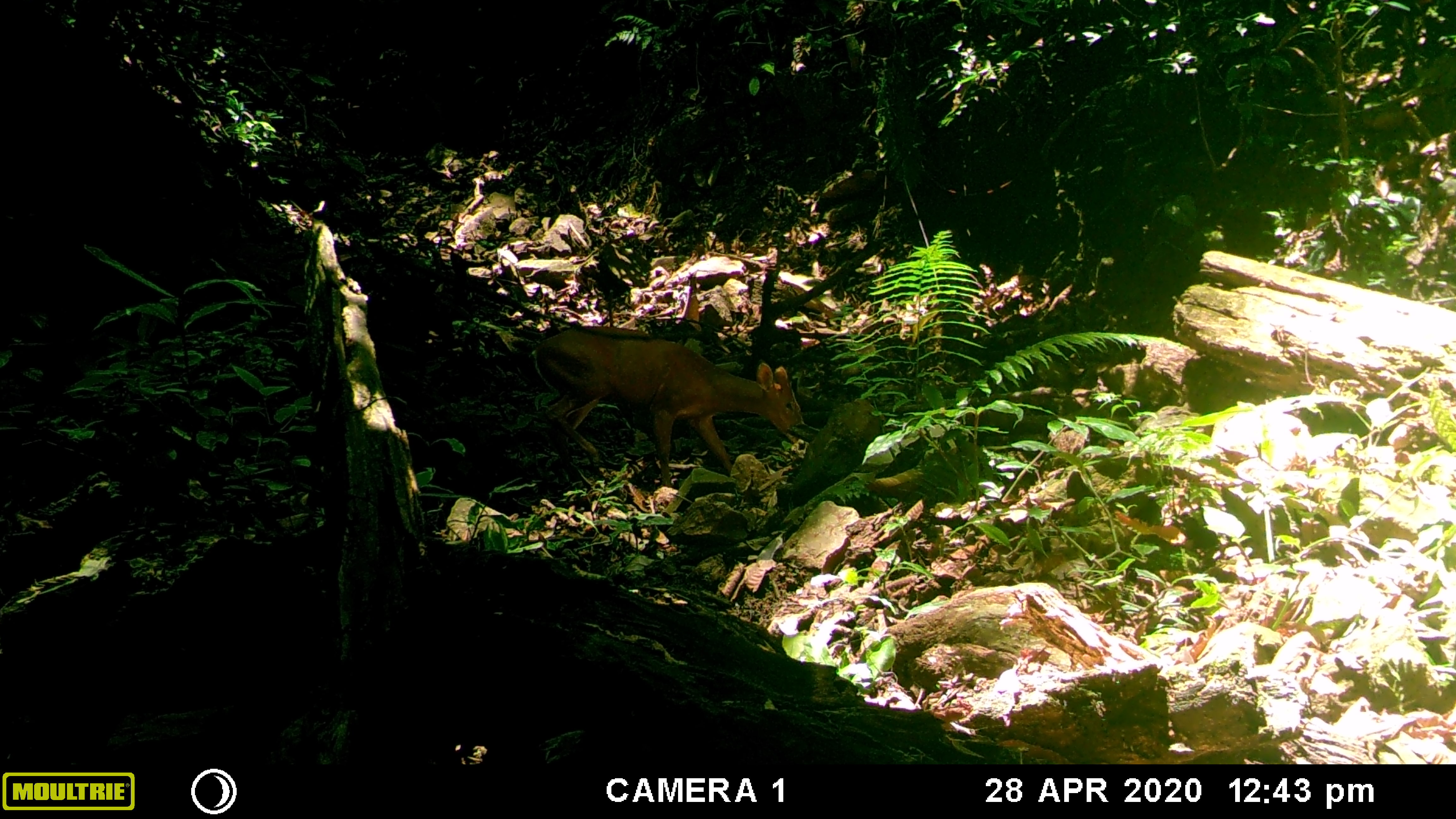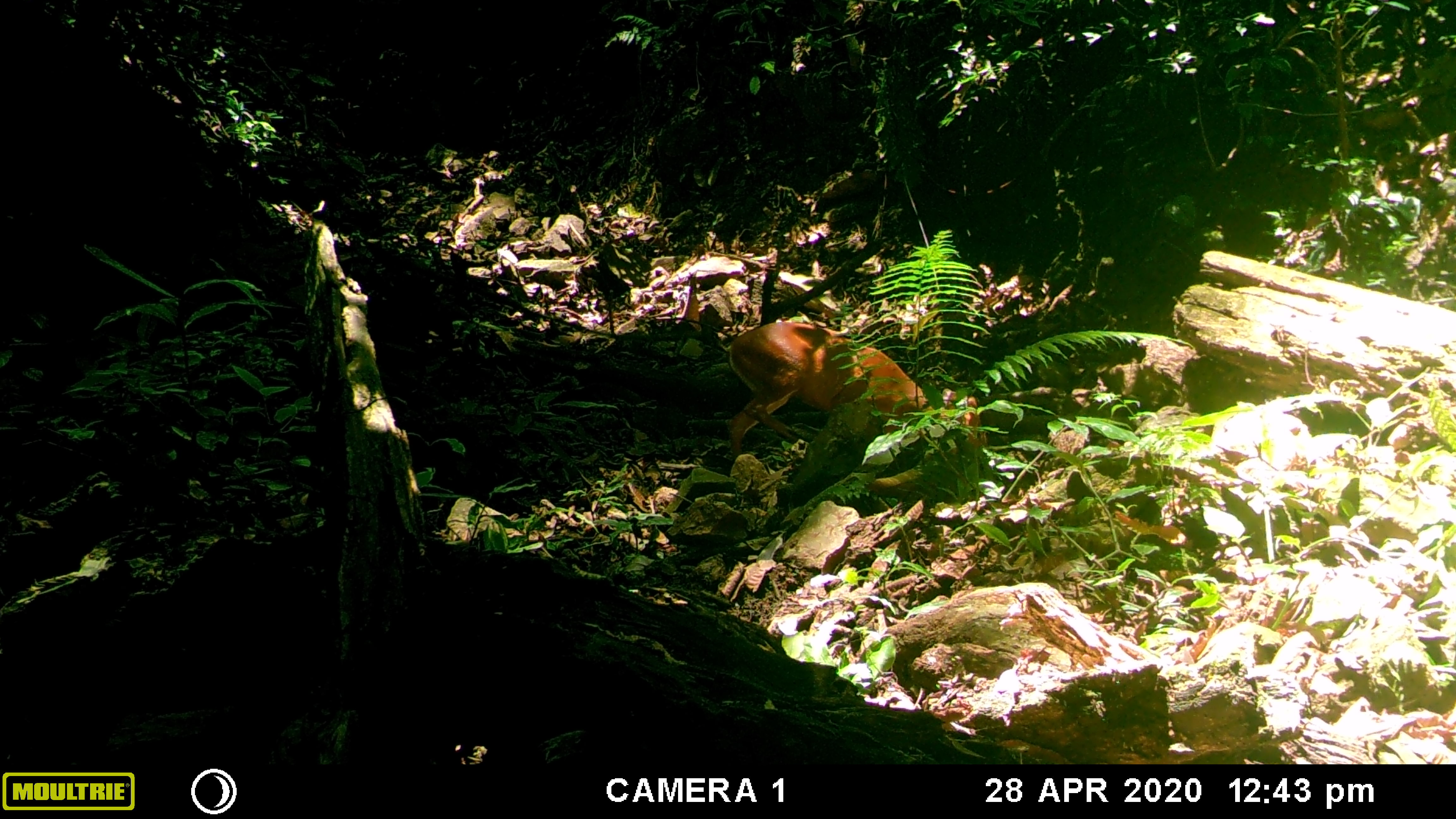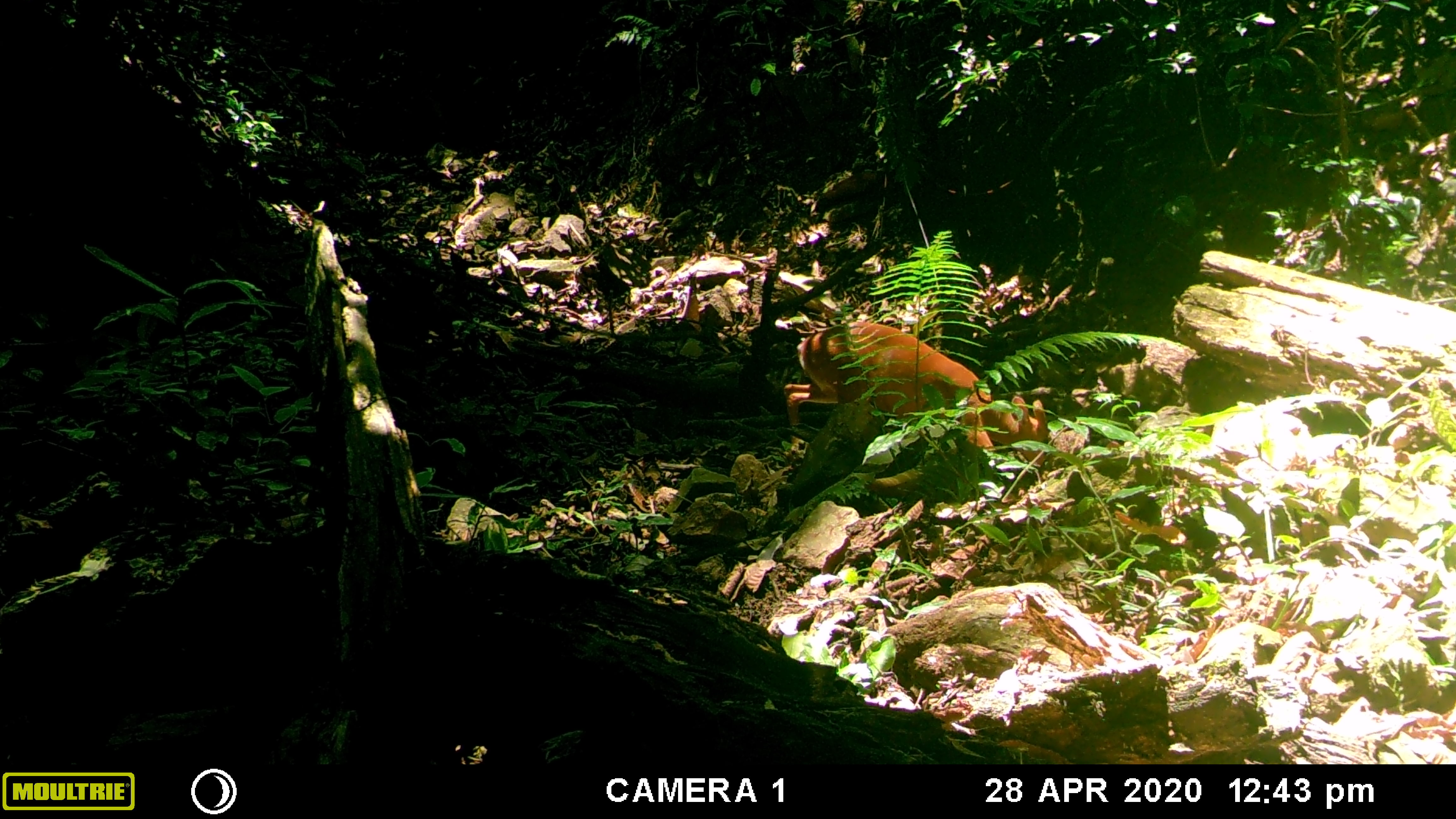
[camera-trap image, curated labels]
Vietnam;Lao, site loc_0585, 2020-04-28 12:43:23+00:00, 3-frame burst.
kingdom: Animalia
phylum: Chordata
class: Mammalia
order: Artiodactyla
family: Cervidae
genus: Muntiacus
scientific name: Muntiacus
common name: muntjacs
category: unidentified muntjac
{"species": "unidentified muntjac (muntjacs) (Muntiacus)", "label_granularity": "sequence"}